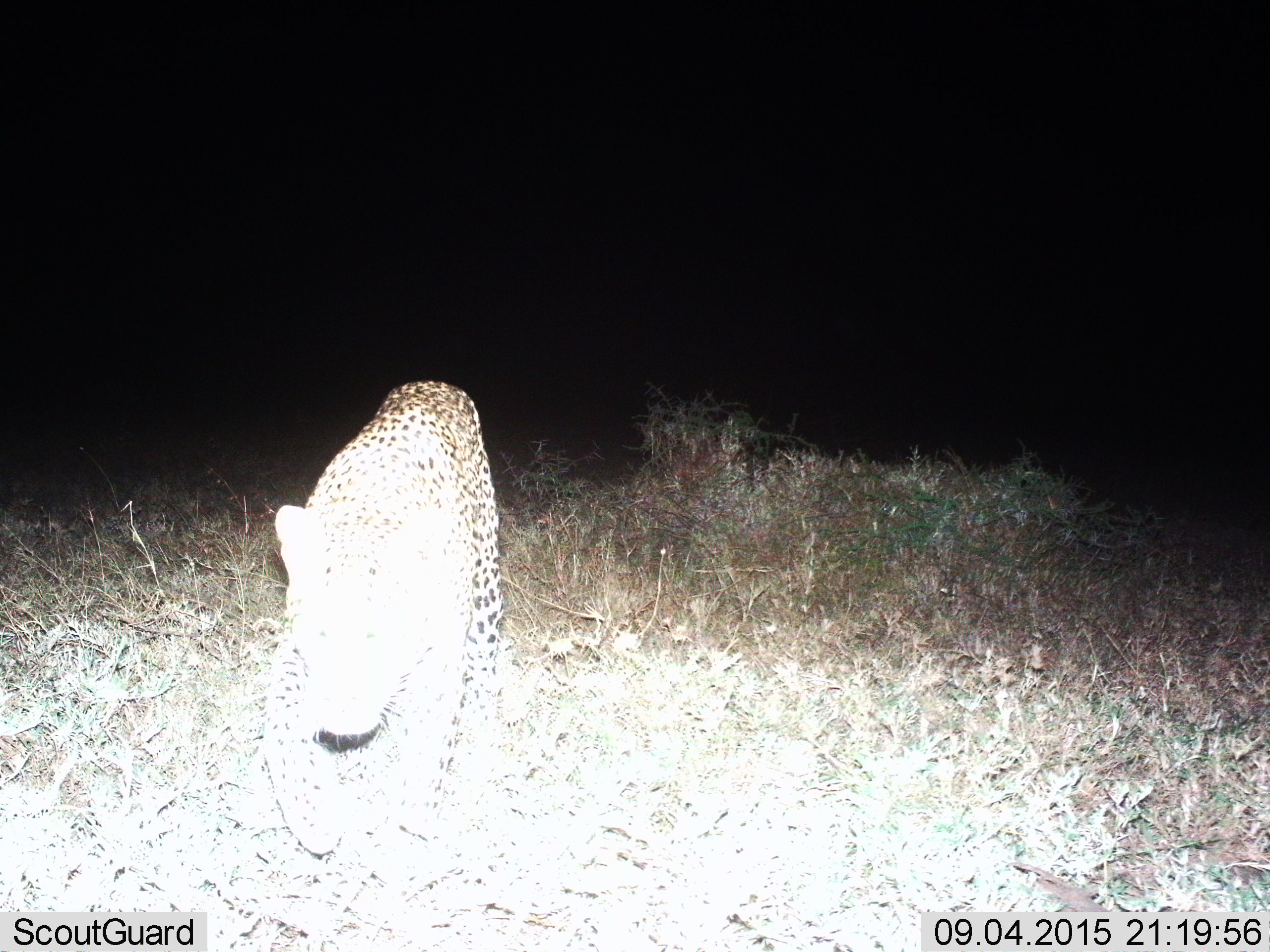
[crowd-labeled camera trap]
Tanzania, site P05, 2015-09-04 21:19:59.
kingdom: Animalia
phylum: Chordata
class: Mammalia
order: Carnivora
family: Felidae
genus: Panthera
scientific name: Panthera pardus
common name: leopard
Leopard (Panthera pardus), count 1. Behavior (volunteer vote fractions): standing 17%, resting 0%, moving 83%, interacting 0%. Young present (vote fraction): 0%. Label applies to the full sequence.